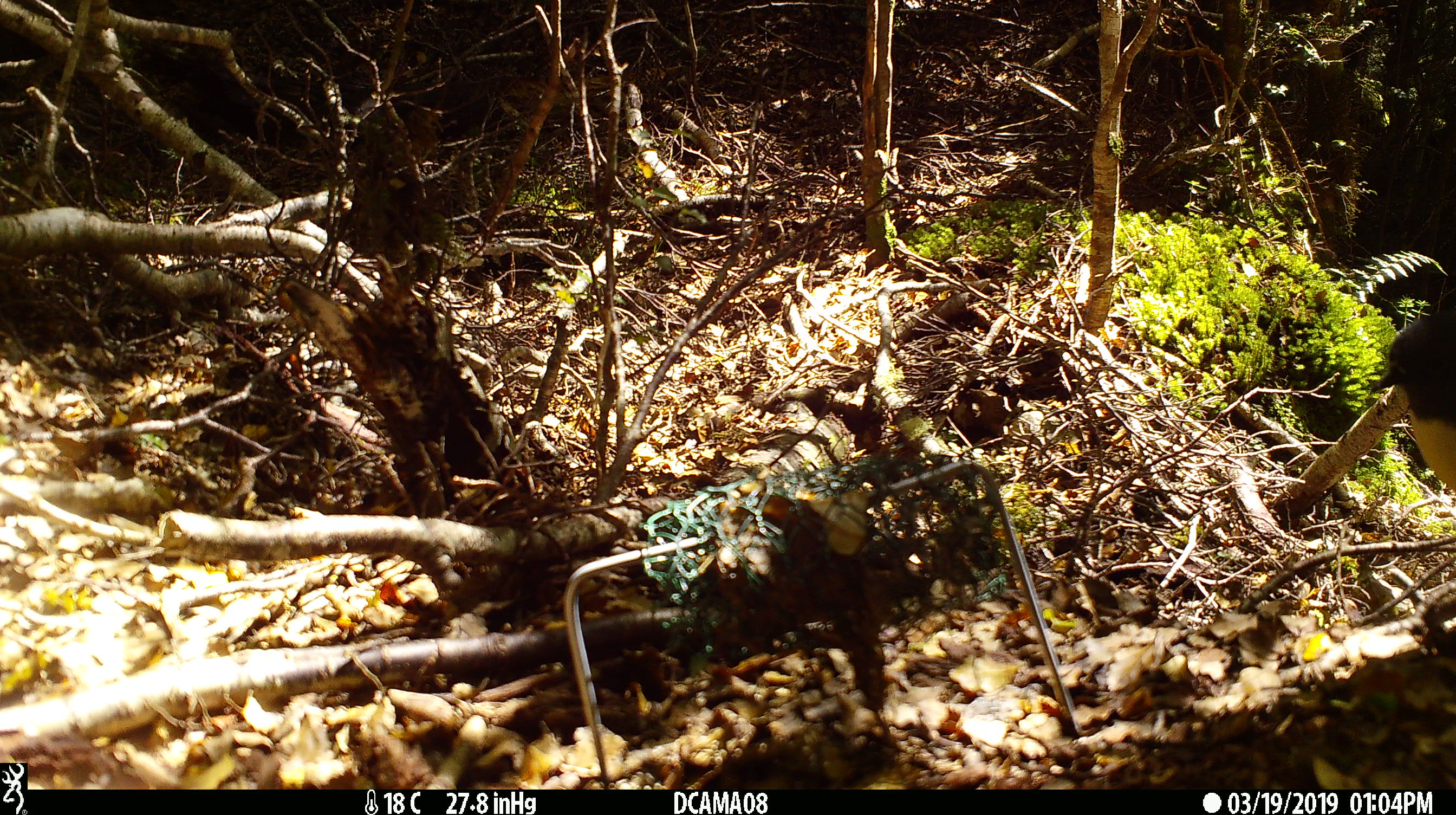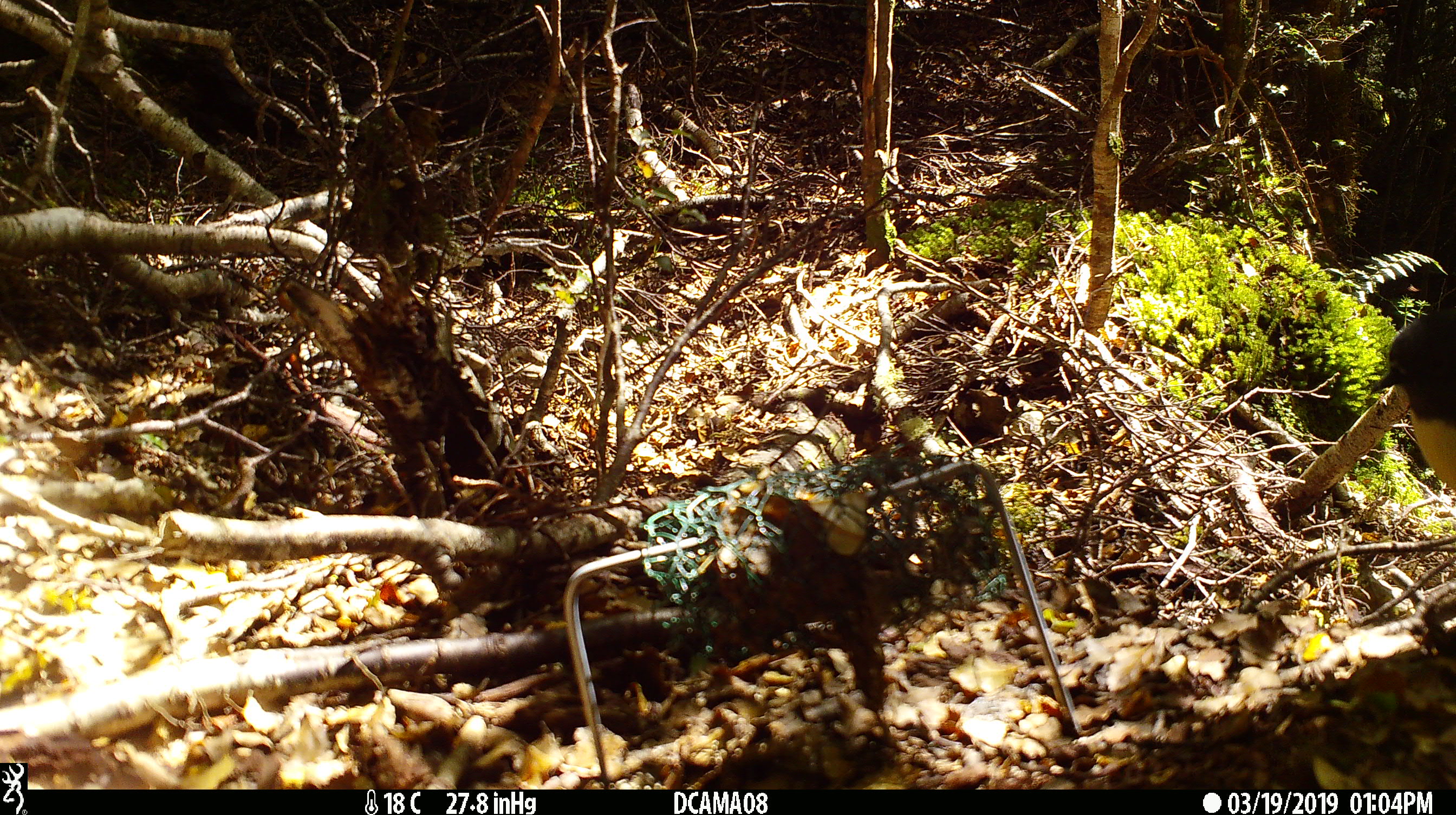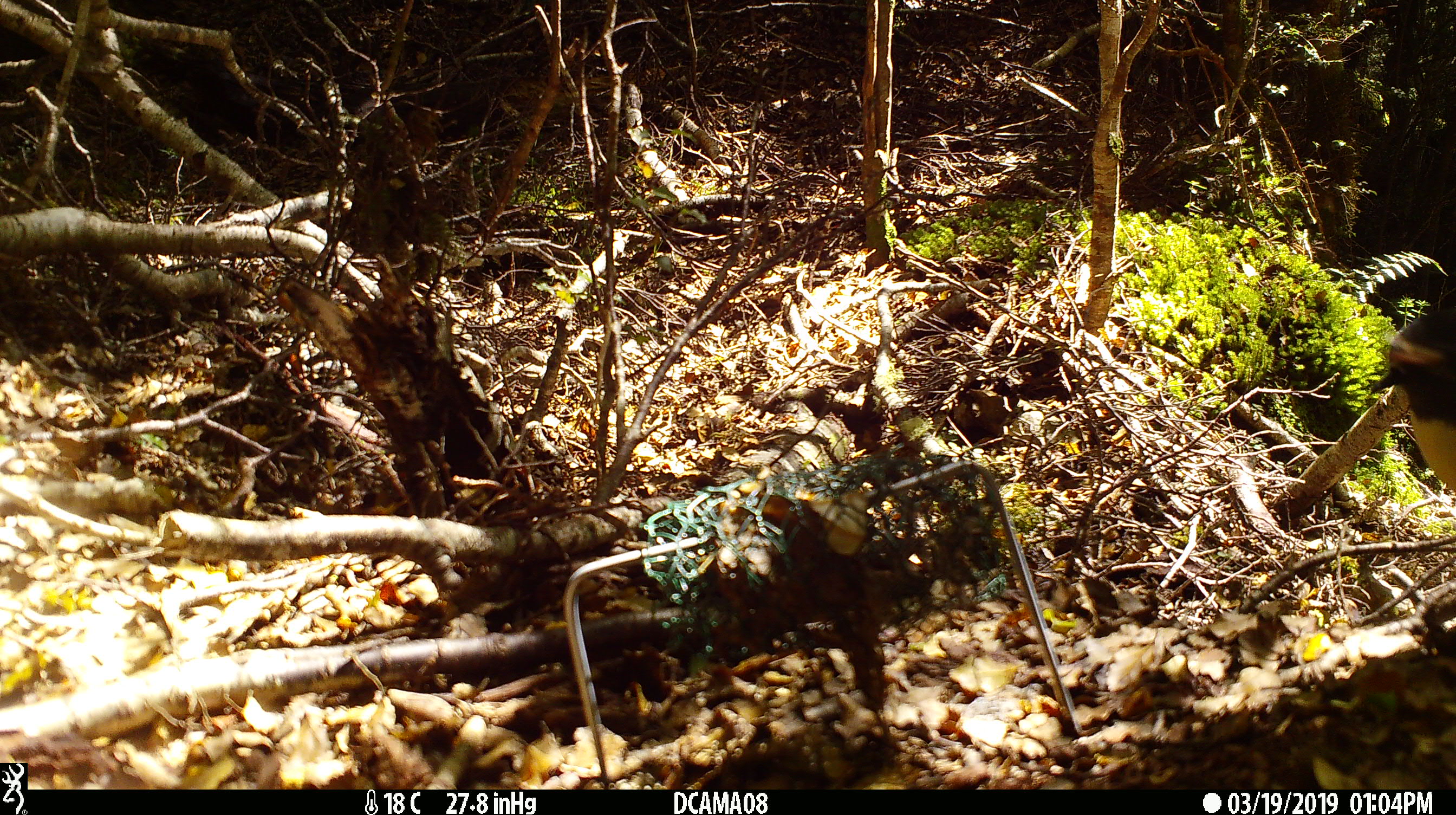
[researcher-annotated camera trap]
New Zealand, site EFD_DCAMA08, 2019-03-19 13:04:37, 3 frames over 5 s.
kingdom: Animalia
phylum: Chordata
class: Aves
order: Passeriformes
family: Petroicidae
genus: Petroica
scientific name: Petroica australis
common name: new zealand robin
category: robin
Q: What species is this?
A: Robin (new zealand robin) (Petroica australis).